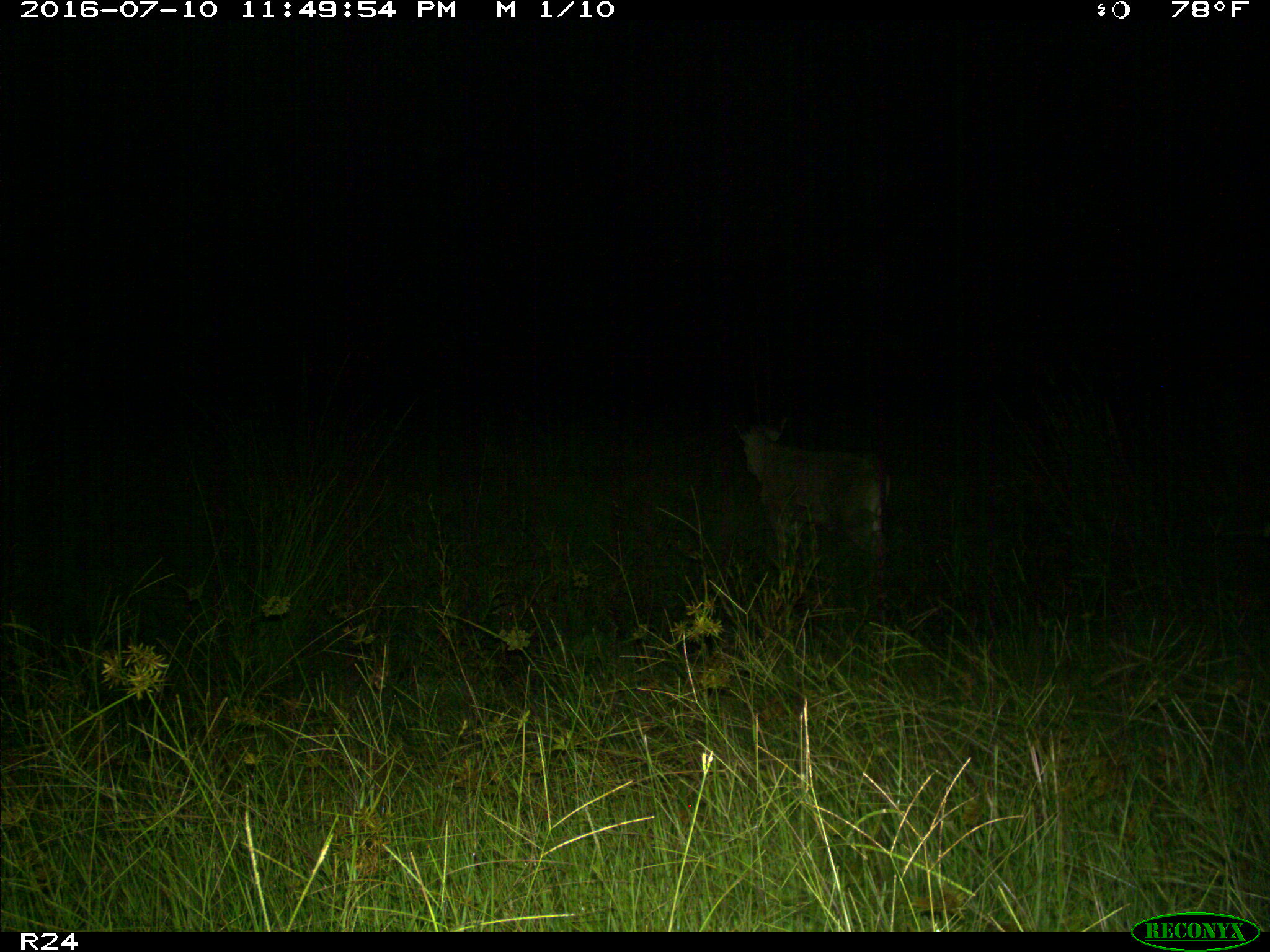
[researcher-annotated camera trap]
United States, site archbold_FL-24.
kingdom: Animalia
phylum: Chordata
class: Mammalia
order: Artiodactyla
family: Bovidae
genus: Bos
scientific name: Bos taurus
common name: domestic cow